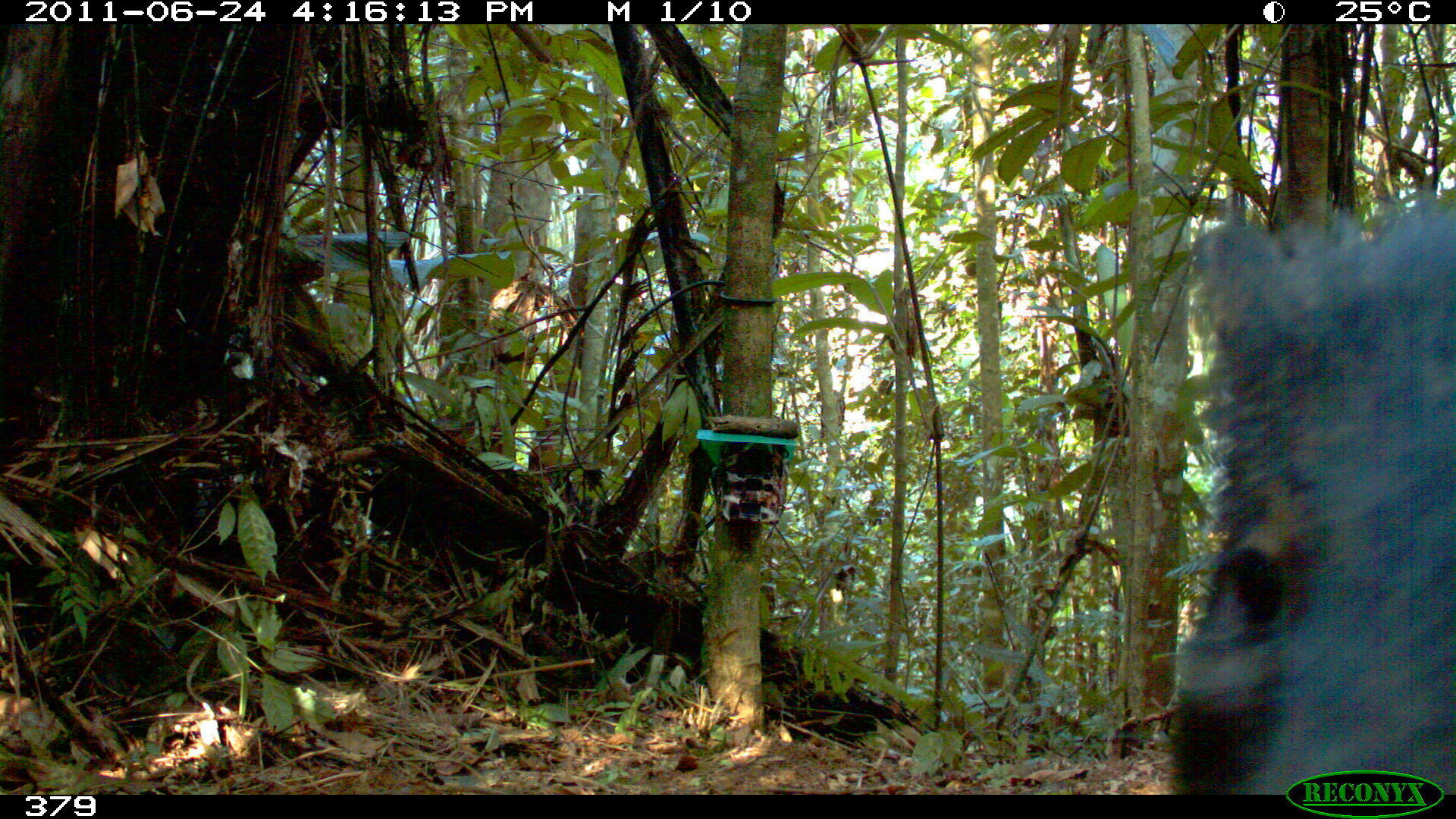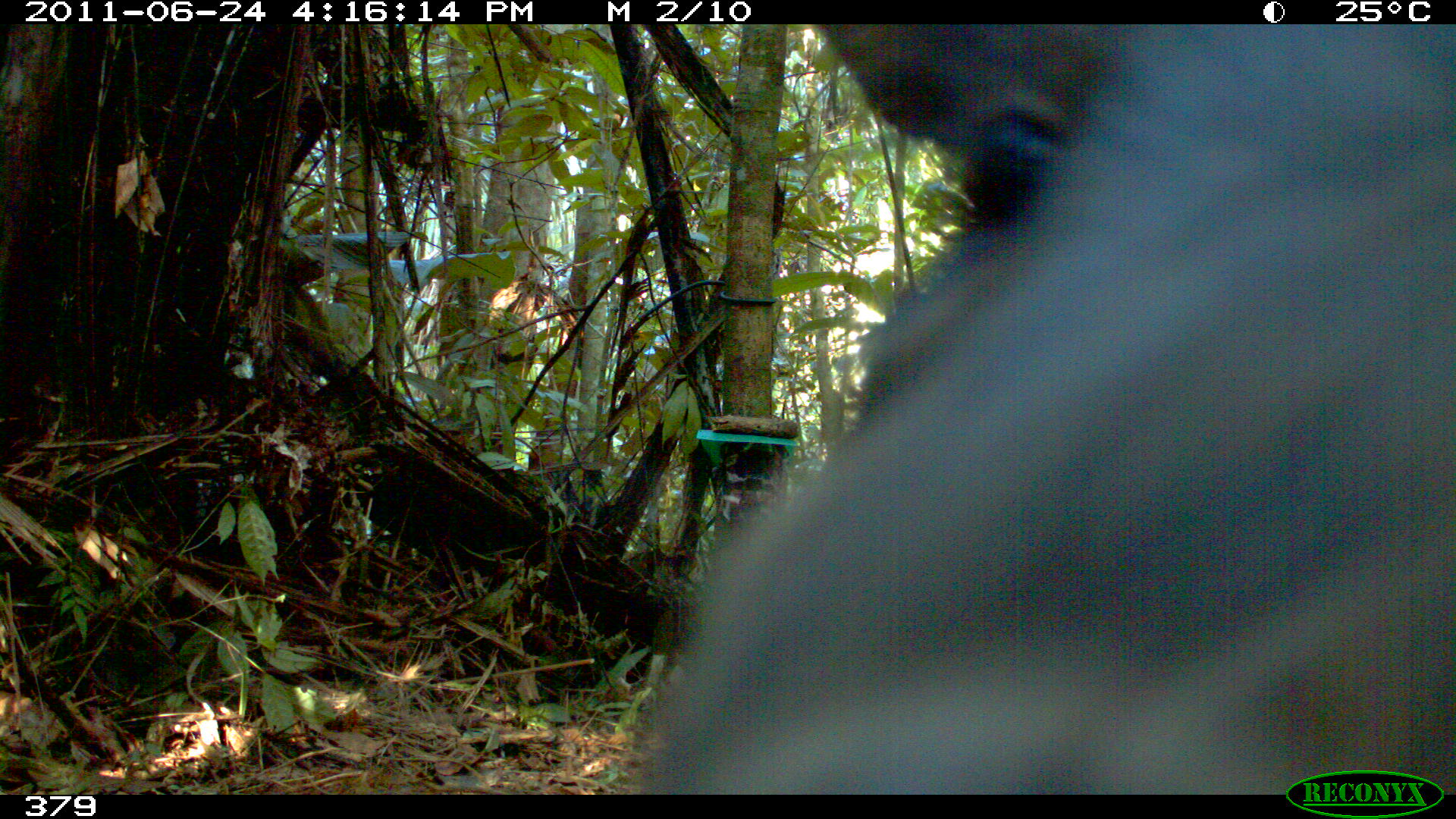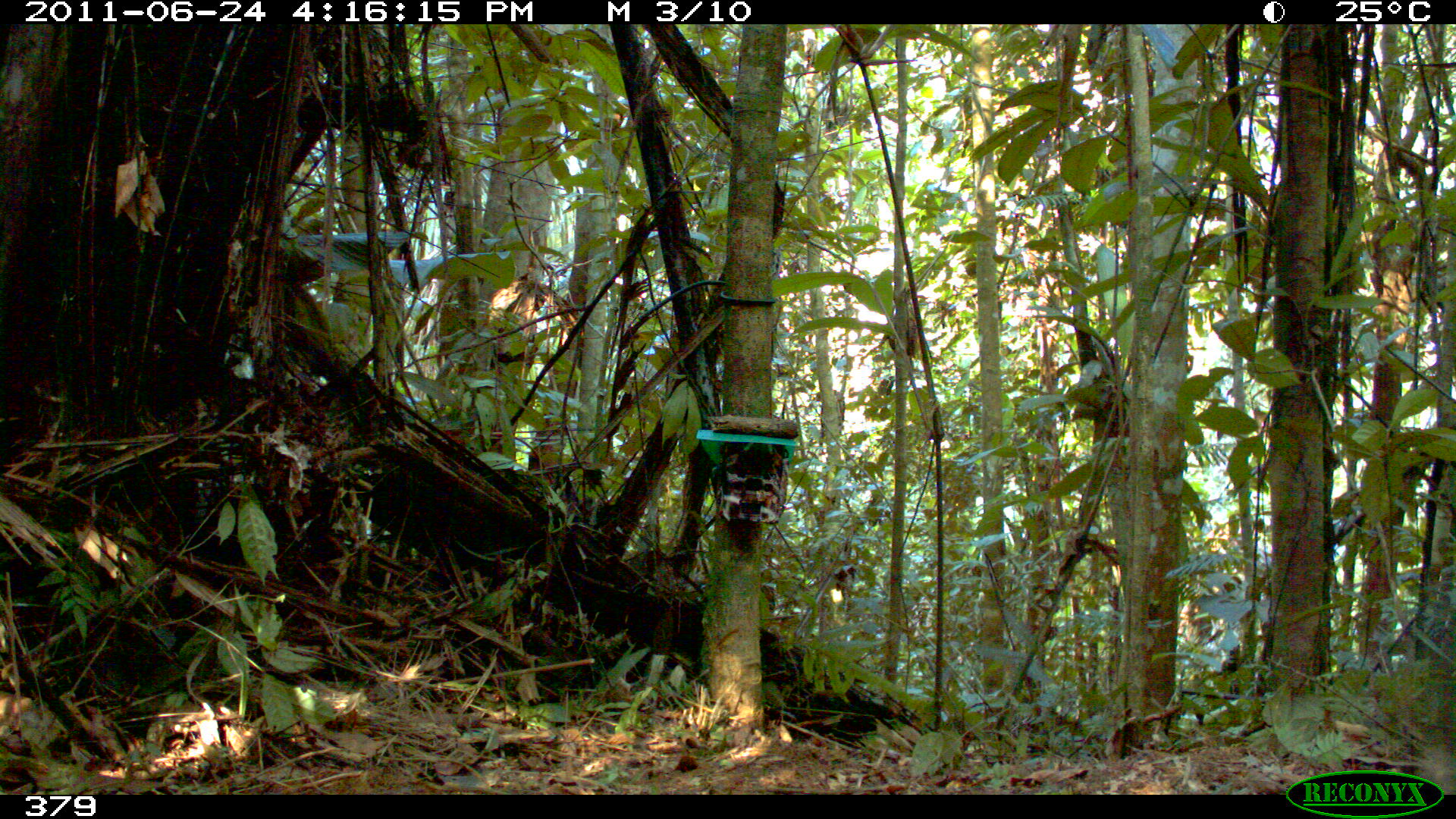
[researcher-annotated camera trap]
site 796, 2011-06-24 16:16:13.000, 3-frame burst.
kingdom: Animalia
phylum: Chordata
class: Mammalia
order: Artiodactyla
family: Tayassuidae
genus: Pecari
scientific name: Pecari tajacu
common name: collared peccary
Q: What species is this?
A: Pecari tajacu (collared peccary).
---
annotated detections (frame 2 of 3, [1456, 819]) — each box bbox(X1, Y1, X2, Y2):
pecari tajacu: bbox(641, 25, 1453, 792)